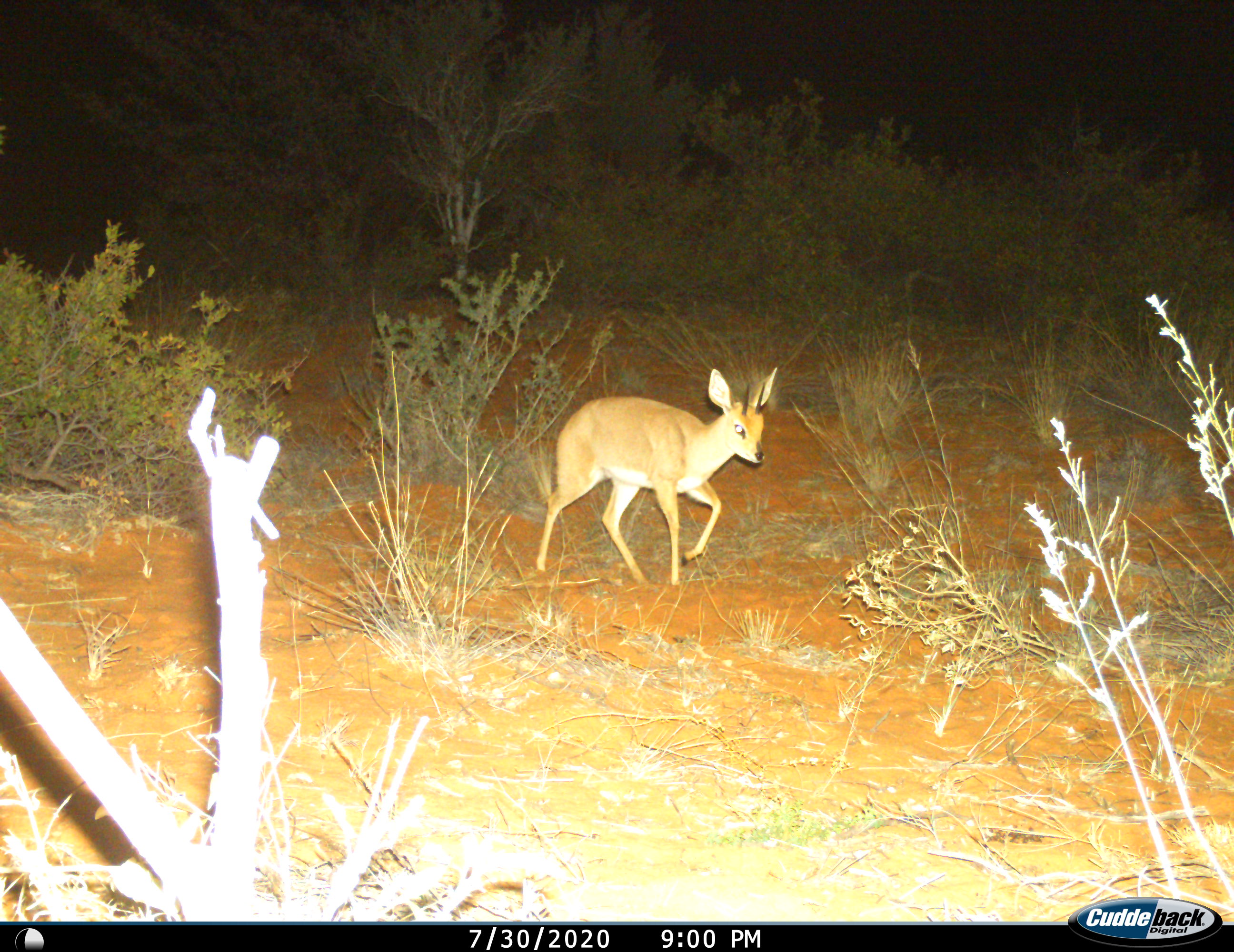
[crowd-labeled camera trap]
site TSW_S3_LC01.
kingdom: Animalia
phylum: Chordata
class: Mammalia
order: Artiodactyla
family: Bovidae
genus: Raphicerus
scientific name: Raphicerus campestris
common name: steenbok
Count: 1.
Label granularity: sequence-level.